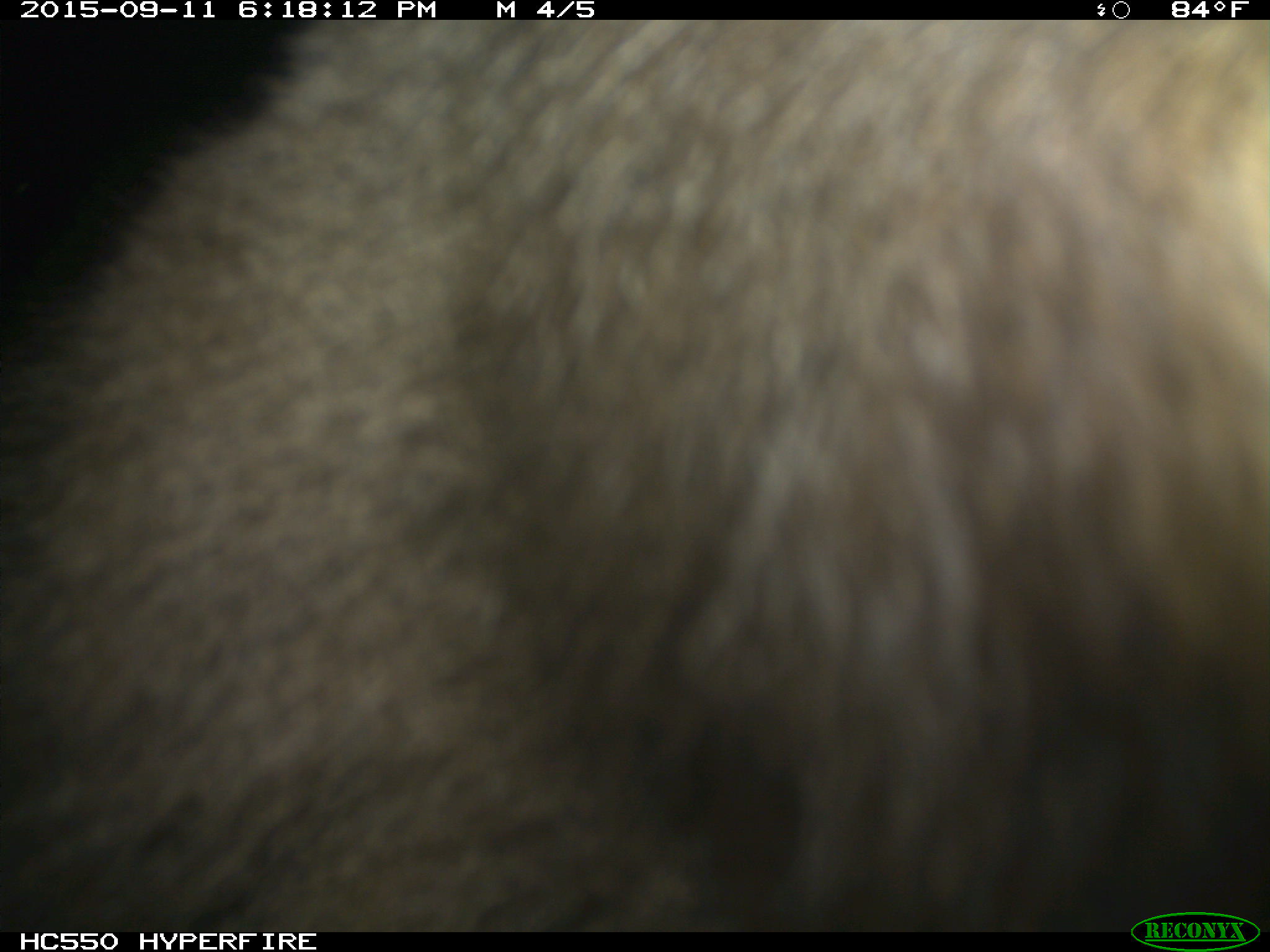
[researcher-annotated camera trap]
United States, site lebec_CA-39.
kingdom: Animalia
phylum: Chordata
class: Mammalia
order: Carnivora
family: Ursidae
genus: Ursus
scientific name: Ursus americanus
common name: american black bear